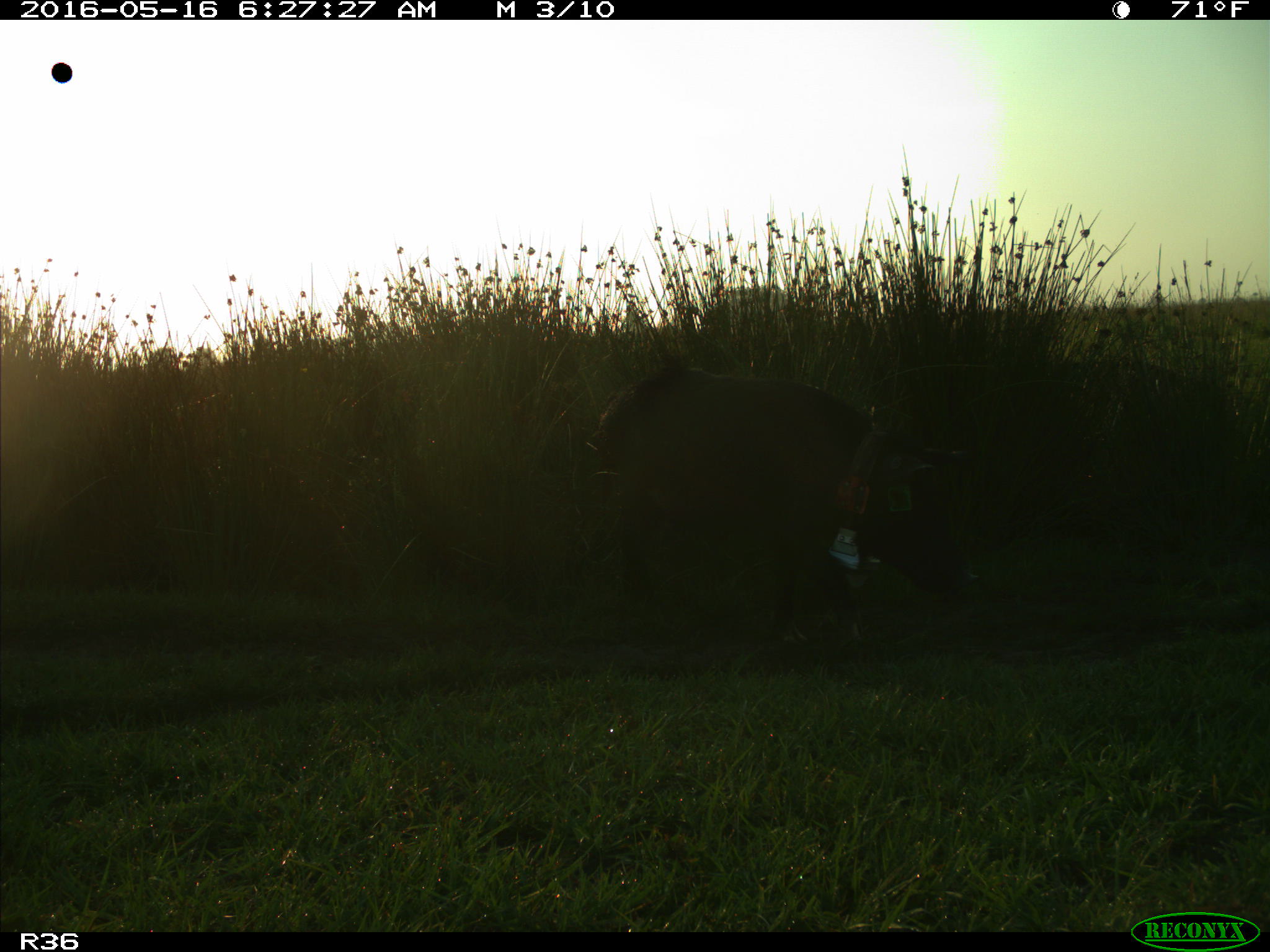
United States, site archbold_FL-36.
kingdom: Animalia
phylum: Chordata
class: Mammalia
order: Artiodactyla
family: Suidae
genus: Sus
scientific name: Sus scrofa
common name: wild boar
Sus scrofa (wild boar).